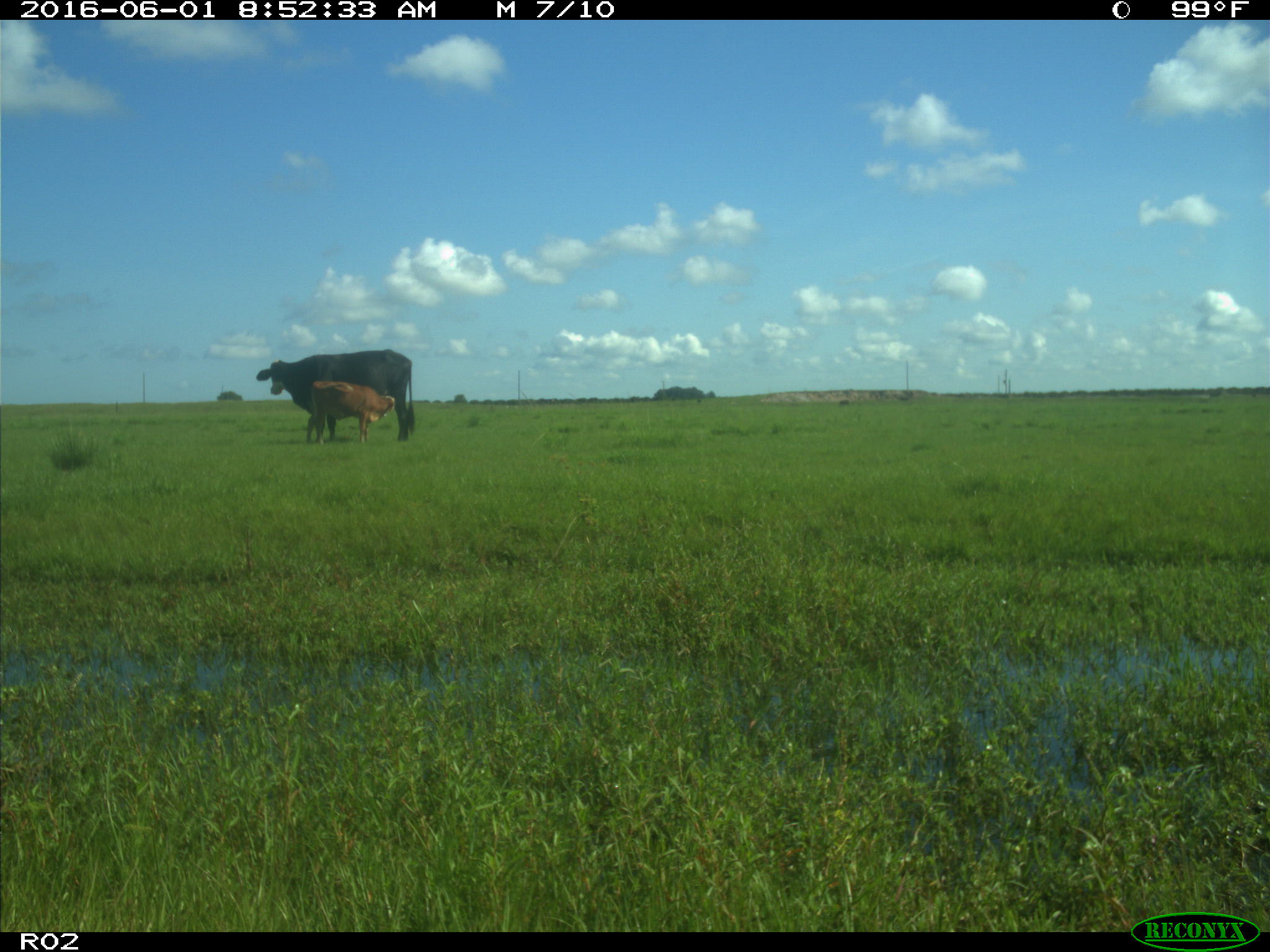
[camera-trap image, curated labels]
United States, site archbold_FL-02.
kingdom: Animalia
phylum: Chordata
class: Mammalia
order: Artiodactyla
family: Bovidae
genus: Bos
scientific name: Bos taurus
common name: domestic cow